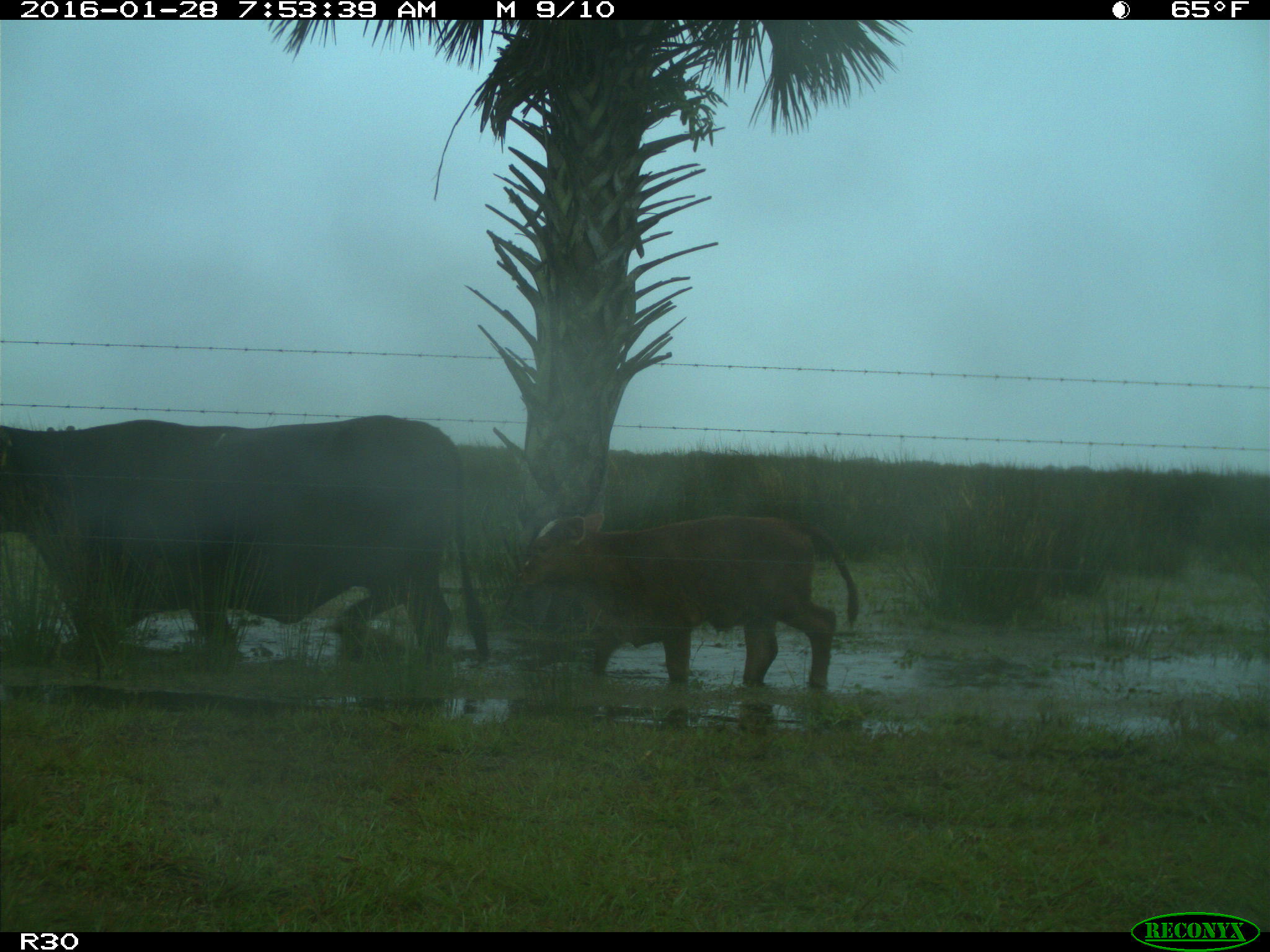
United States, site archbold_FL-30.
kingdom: Animalia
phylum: Chordata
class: Mammalia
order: Artiodactyla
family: Bovidae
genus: Bos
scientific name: Bos taurus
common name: domestic cow